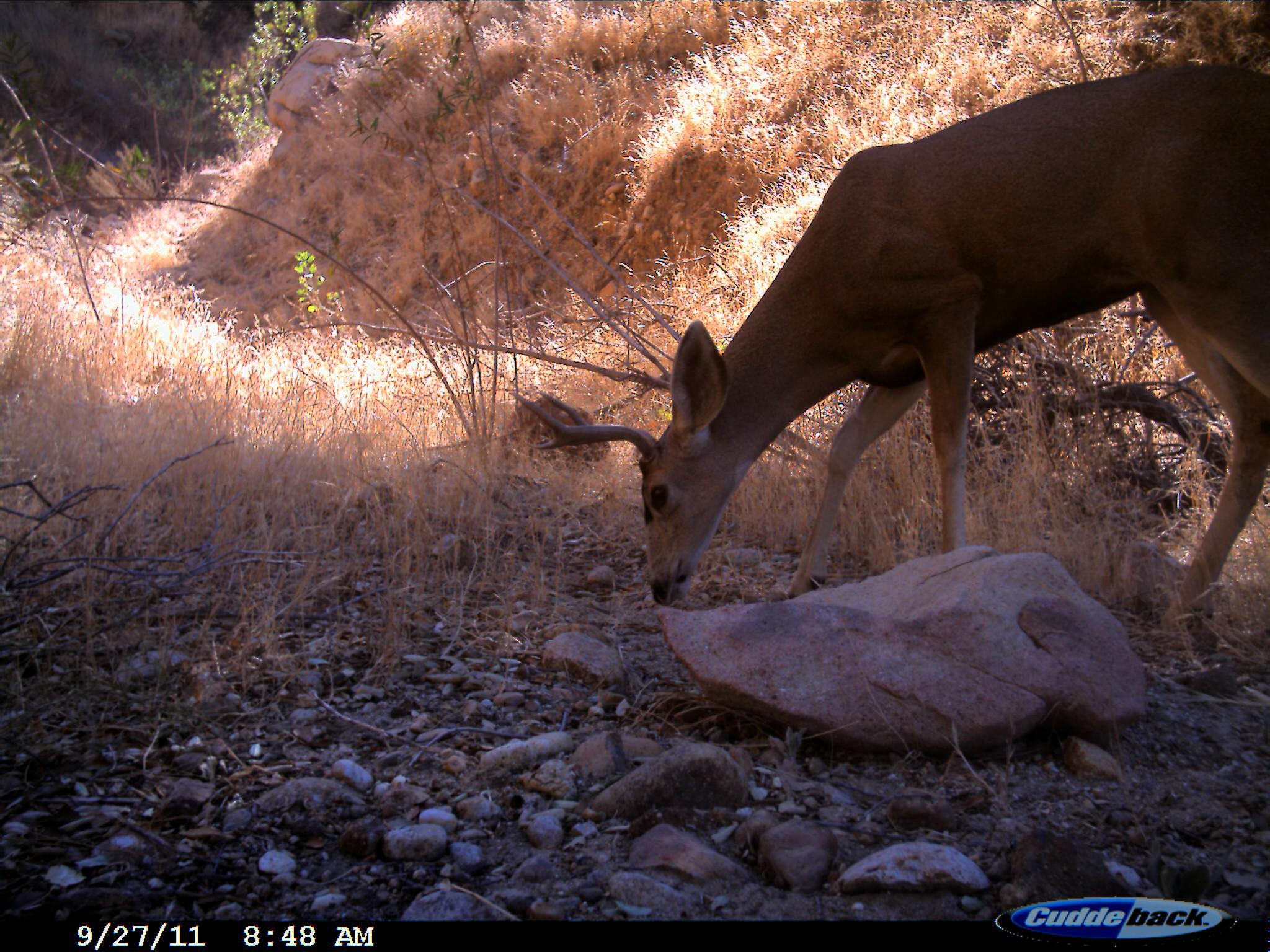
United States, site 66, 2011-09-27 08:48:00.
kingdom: Animalia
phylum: Chordata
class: Mammalia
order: Artiodactyla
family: Cervidae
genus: Odocoileus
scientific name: Odocoileus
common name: deer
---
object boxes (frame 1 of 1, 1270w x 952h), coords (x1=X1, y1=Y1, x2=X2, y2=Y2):
deer: (x1=504, y1=63, x2=1270, y2=661)